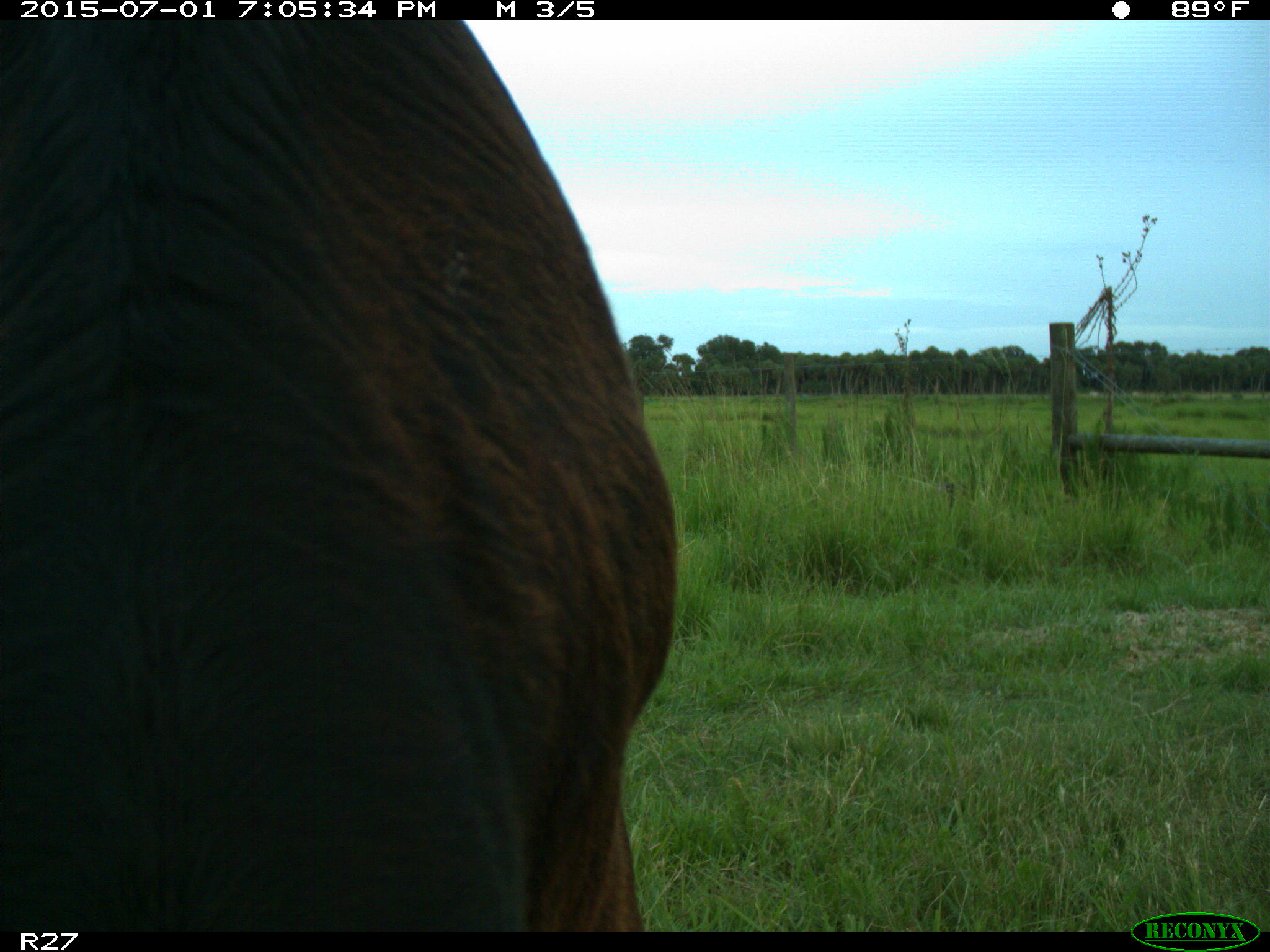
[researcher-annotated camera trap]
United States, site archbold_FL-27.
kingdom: Animalia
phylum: Chordata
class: Mammalia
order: Artiodactyla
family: Bovidae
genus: Bos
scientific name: Bos taurus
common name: domestic cow